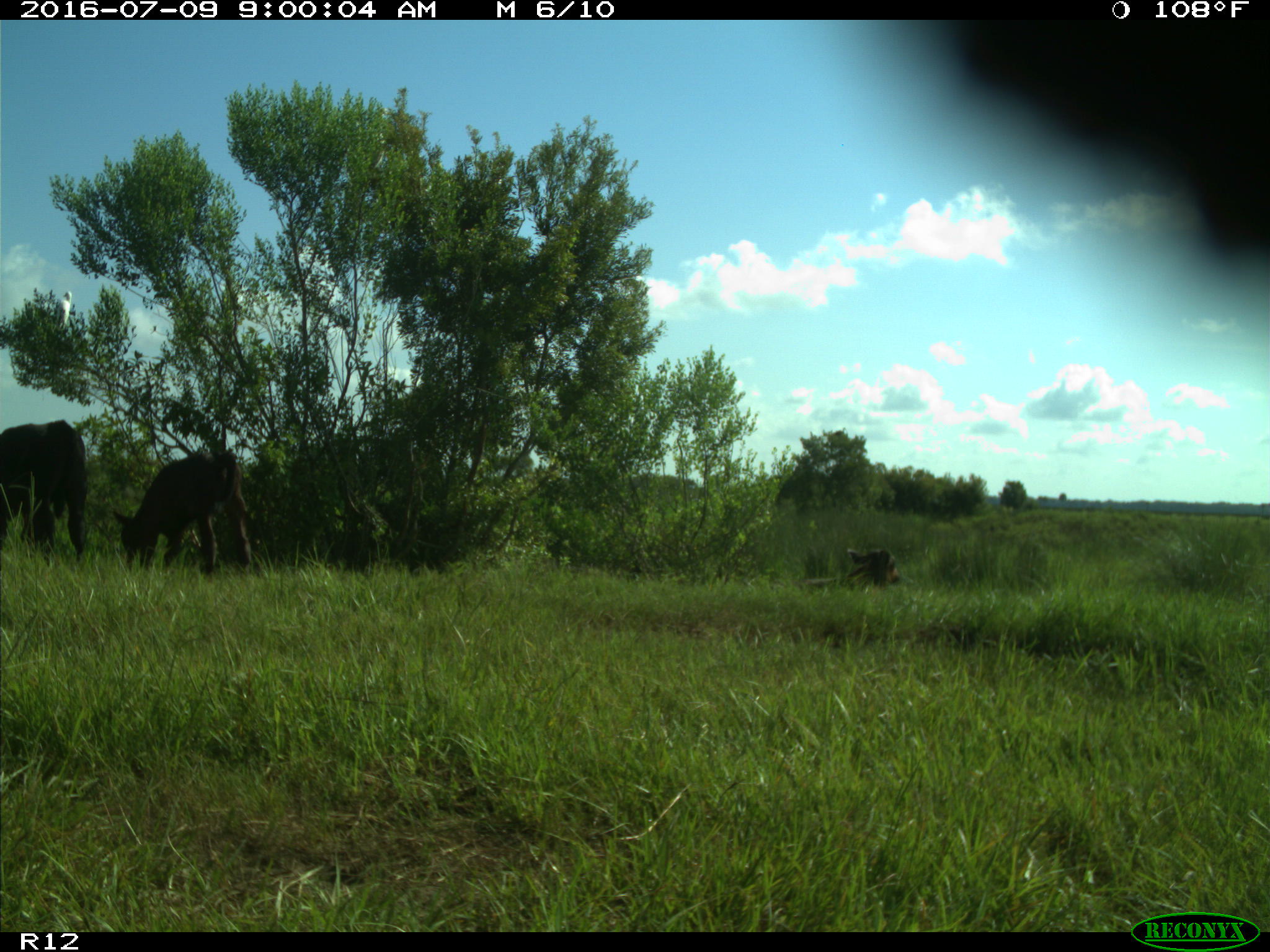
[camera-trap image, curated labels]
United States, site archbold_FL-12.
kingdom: Animalia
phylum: Chordata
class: Mammalia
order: Artiodactyla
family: Bovidae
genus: Bos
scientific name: Bos taurus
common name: domestic cow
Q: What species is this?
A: Bos taurus (domestic cow).